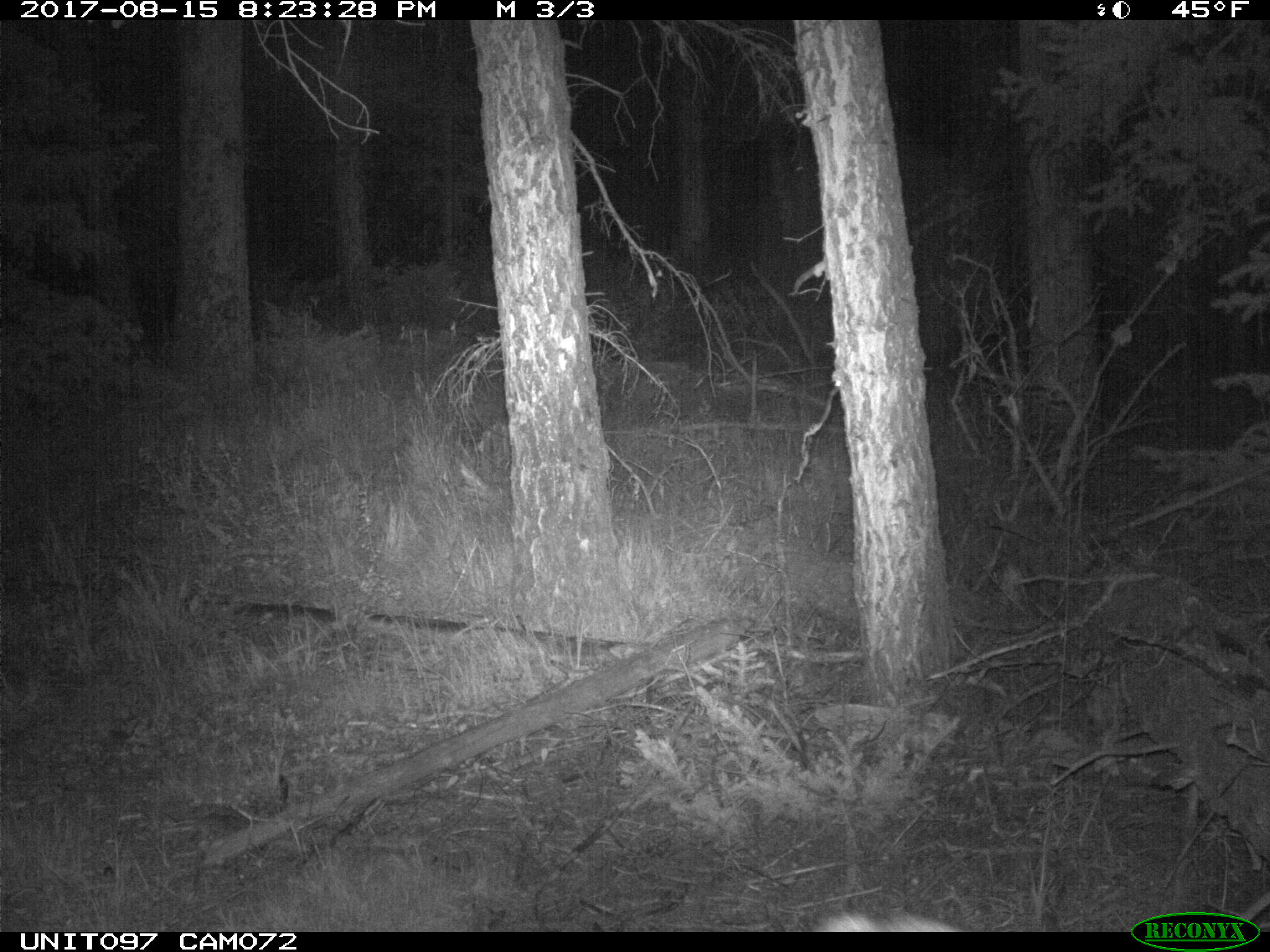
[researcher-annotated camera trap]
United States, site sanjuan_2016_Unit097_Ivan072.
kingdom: Animalia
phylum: Chordata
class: Mammalia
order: Artiodactyla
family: Cervidae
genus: Odocoileus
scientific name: Odocoileus hemionus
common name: mule deer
Odocoileus hemionus (mule deer).